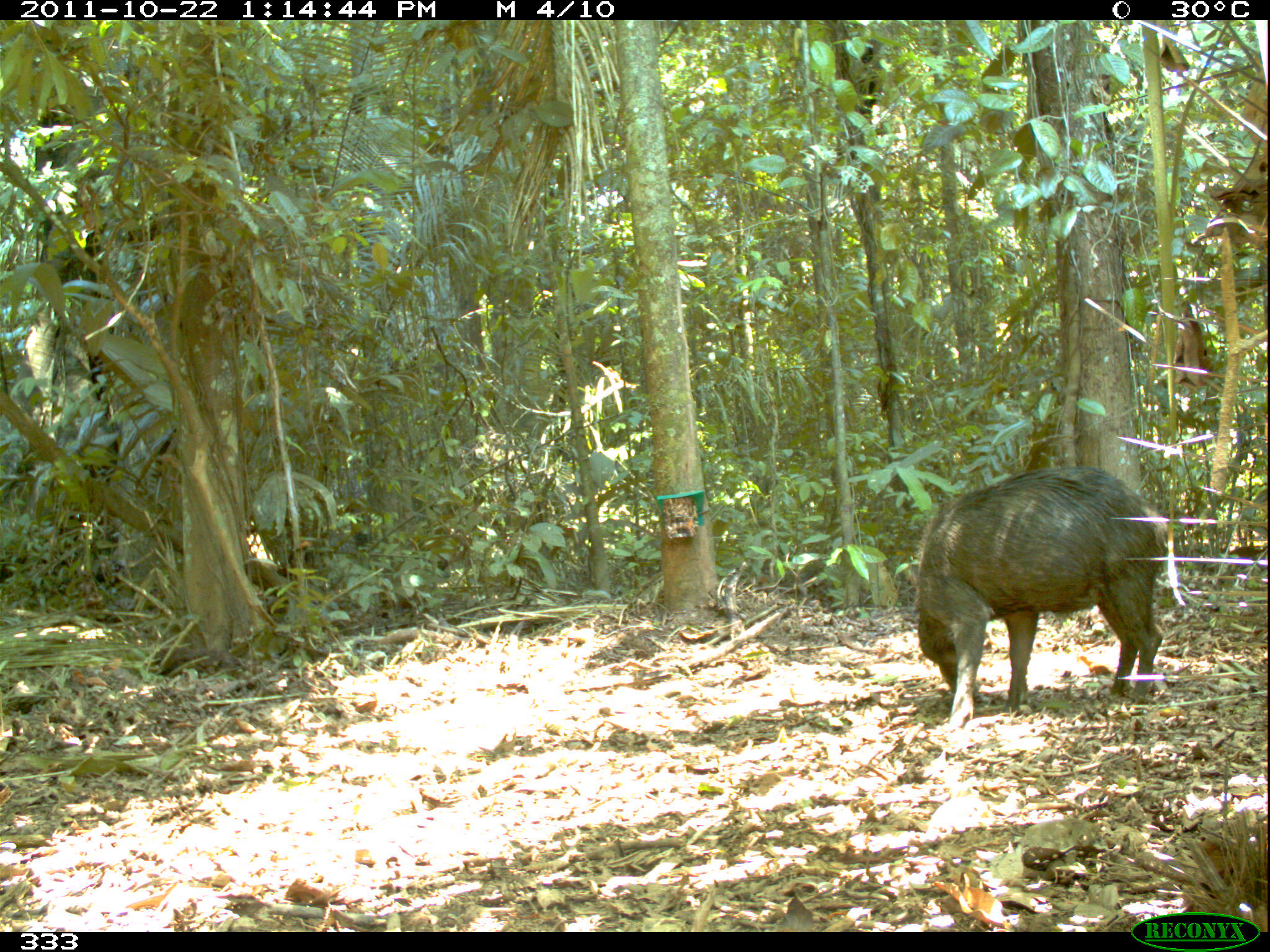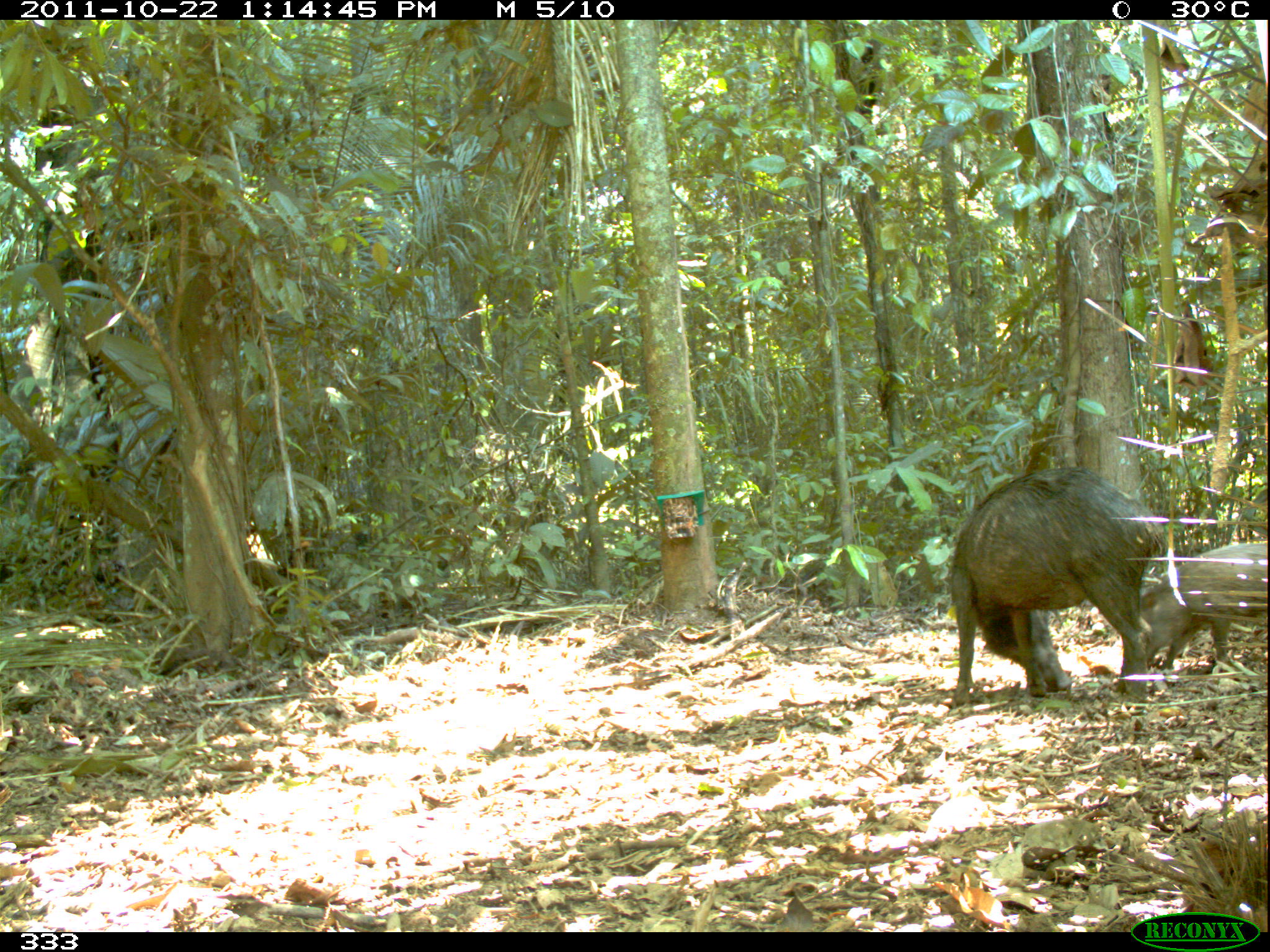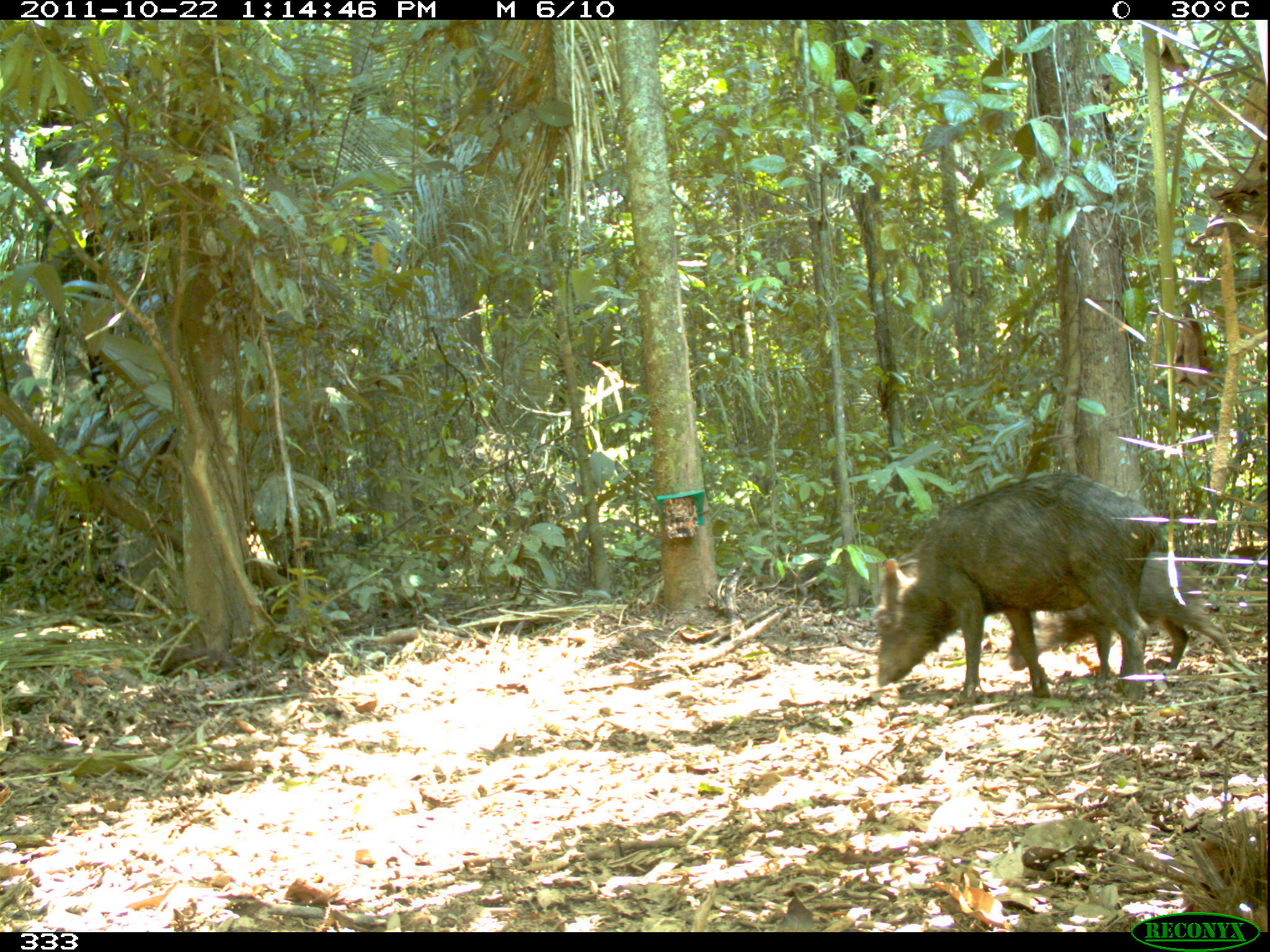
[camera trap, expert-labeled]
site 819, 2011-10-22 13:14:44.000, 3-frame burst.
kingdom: Animalia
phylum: Chordata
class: Mammalia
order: Artiodactyla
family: Tayassuidae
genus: Tayassu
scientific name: Tayassu pecari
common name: white-lipped peccary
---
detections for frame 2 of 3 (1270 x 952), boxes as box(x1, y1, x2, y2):
tayassu pecari: box(948, 465, 1168, 708); box(1139, 541, 1267, 672)